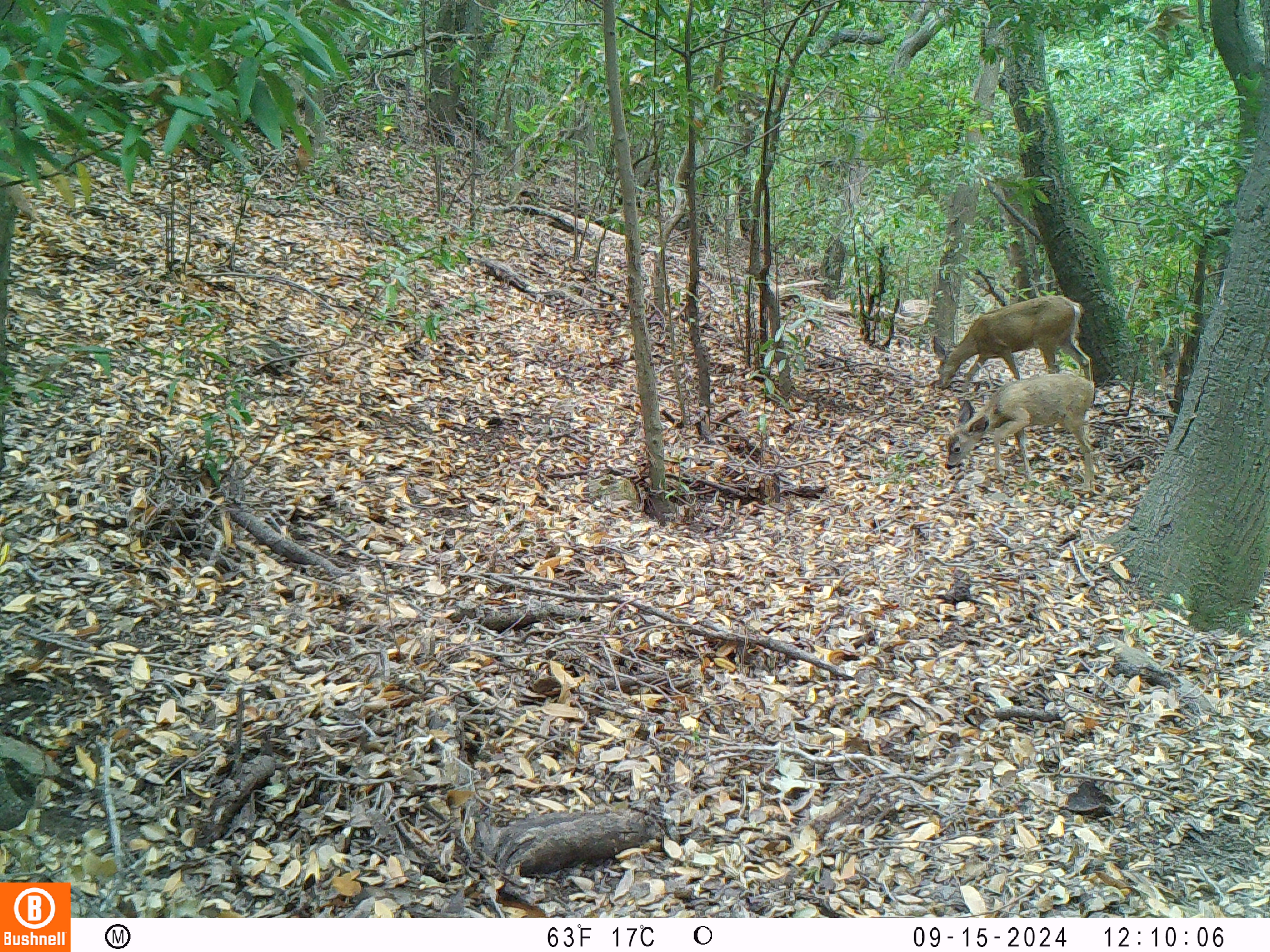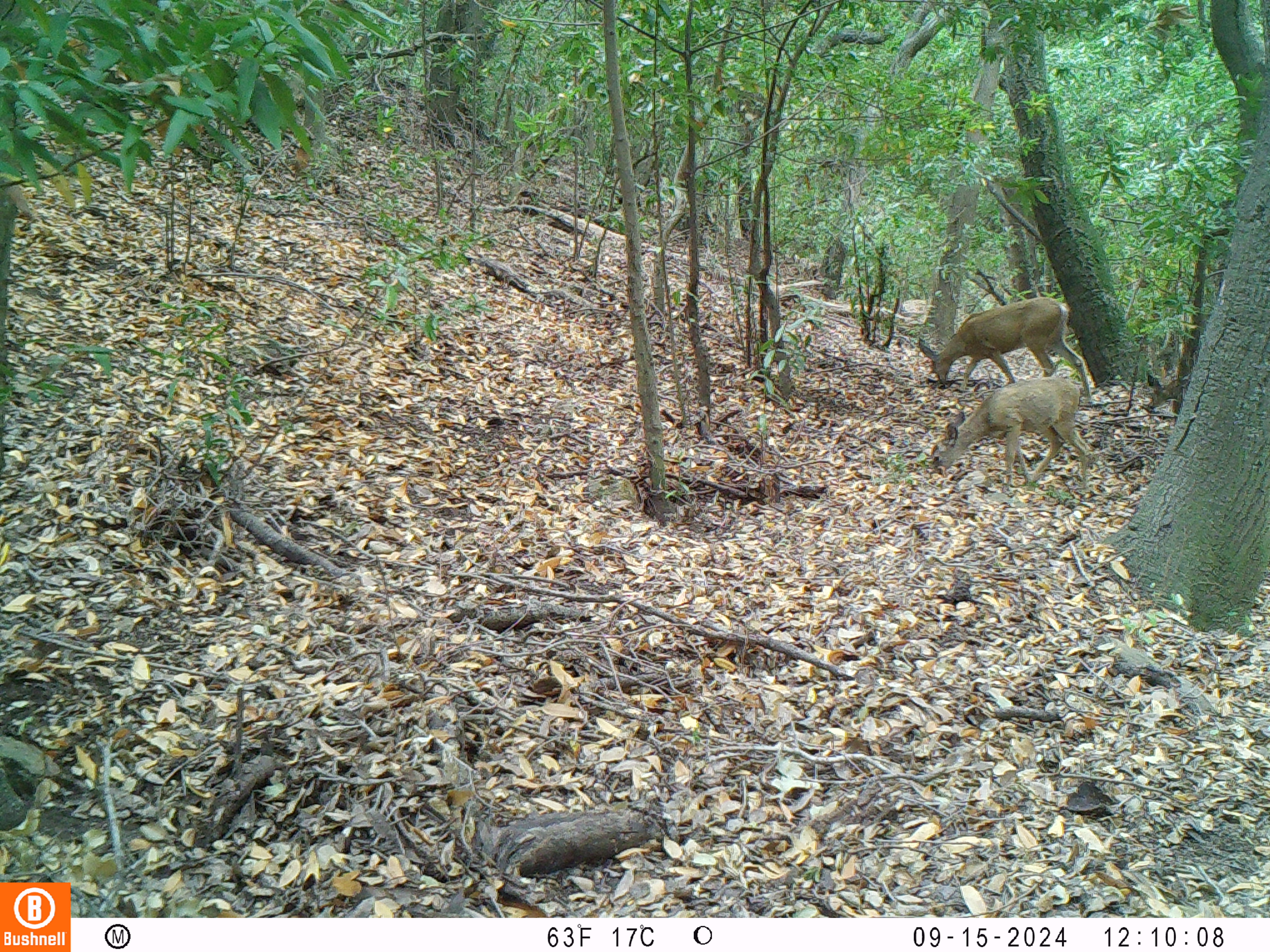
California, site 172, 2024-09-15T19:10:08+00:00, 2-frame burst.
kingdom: Animalia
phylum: Chordata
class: Mammalia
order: Artiodactyla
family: Cervidae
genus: Odocoileus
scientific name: Odocoileus hemionus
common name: mule deer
Mule deer (Odocoileus hemionus).